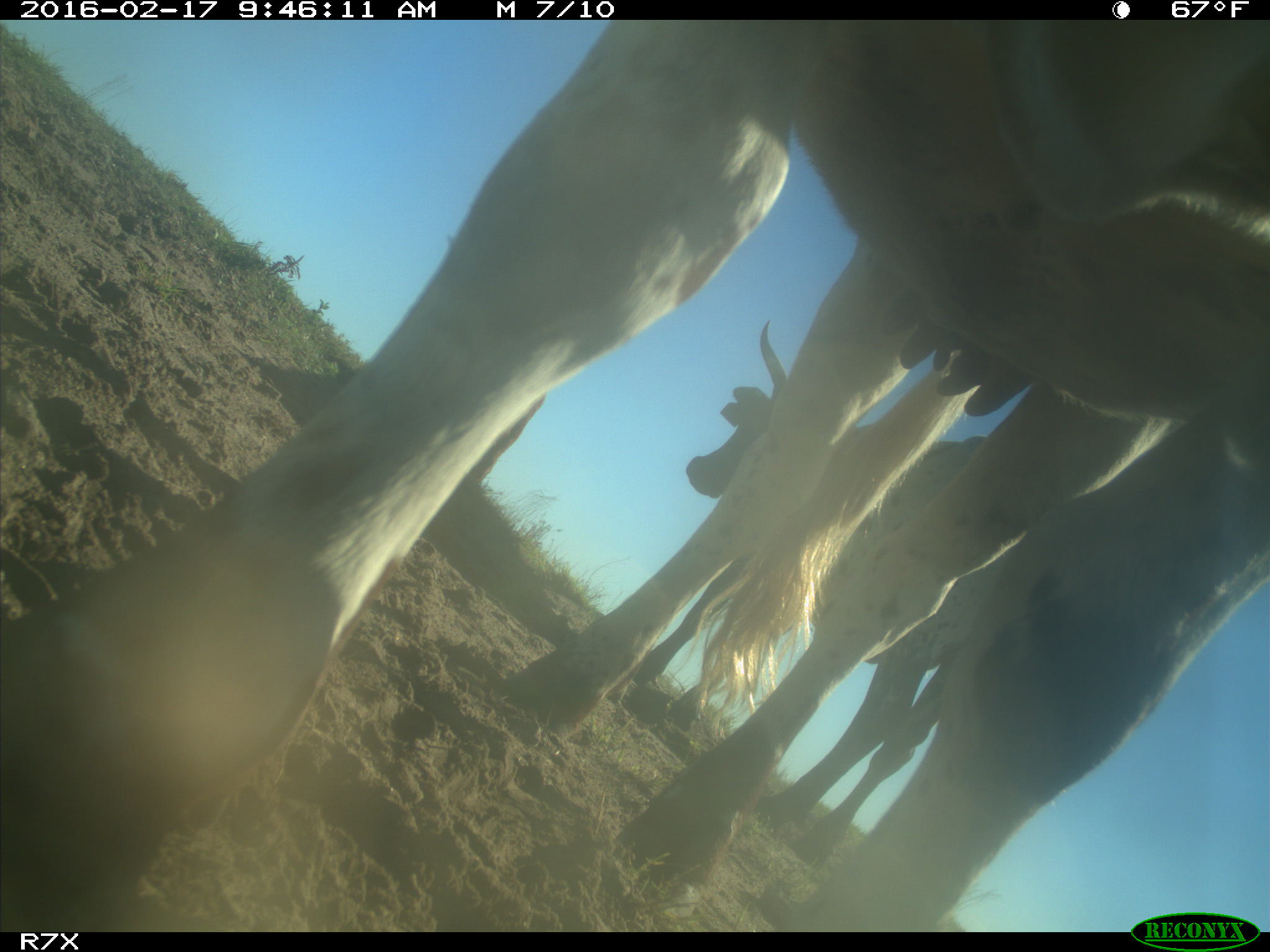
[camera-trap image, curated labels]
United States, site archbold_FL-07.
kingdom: Animalia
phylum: Chordata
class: Mammalia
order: Artiodactyla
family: Bovidae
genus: Bos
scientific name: Bos taurus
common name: domestic cow